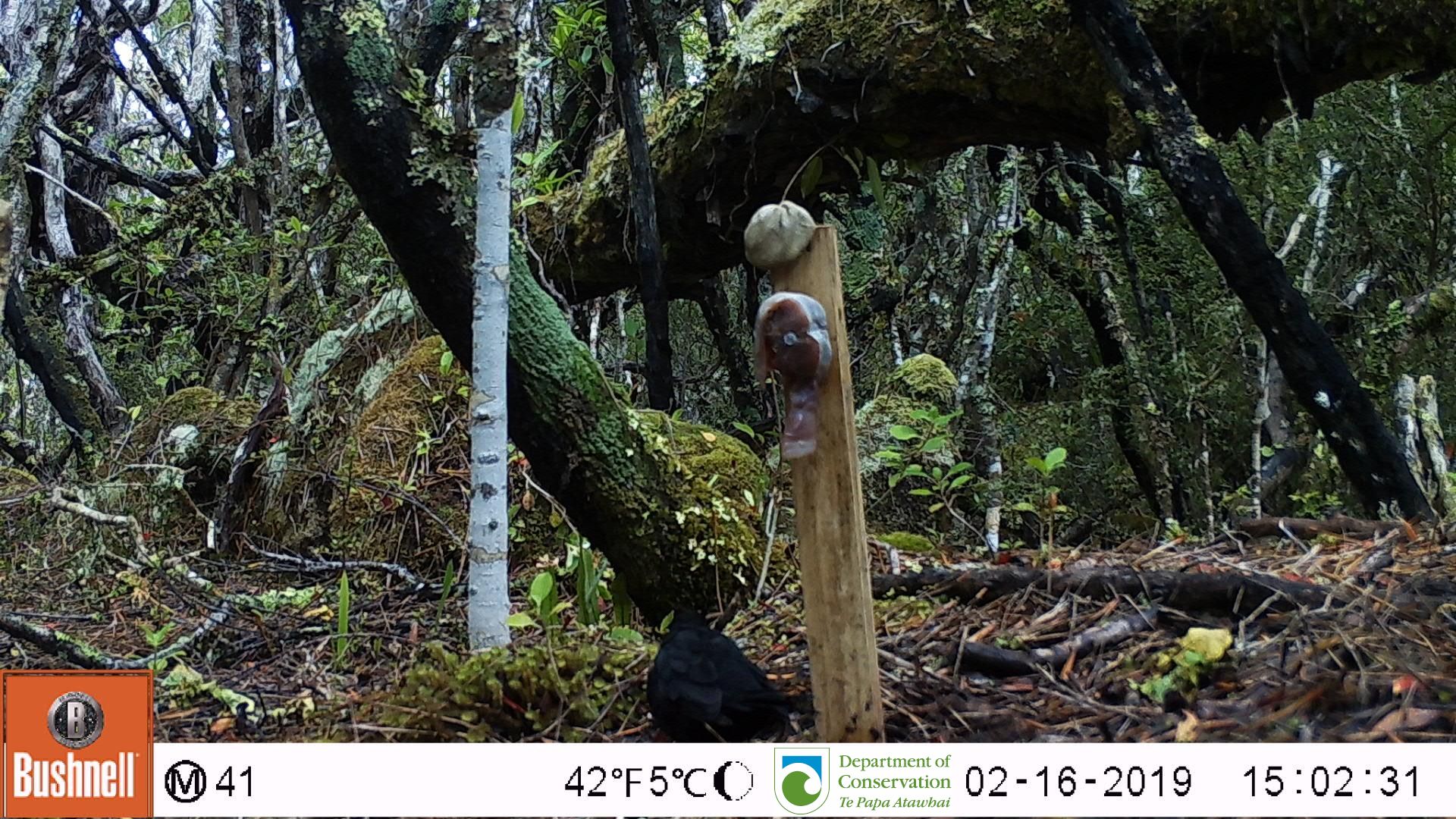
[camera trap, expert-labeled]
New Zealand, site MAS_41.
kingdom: Animalia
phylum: Chordata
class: Aves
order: Passeriformes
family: Turdidae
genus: Turdus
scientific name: Turdus merula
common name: eurasian blackbird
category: blackbird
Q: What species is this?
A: Blackbird (eurasian blackbird) (Turdus merula).